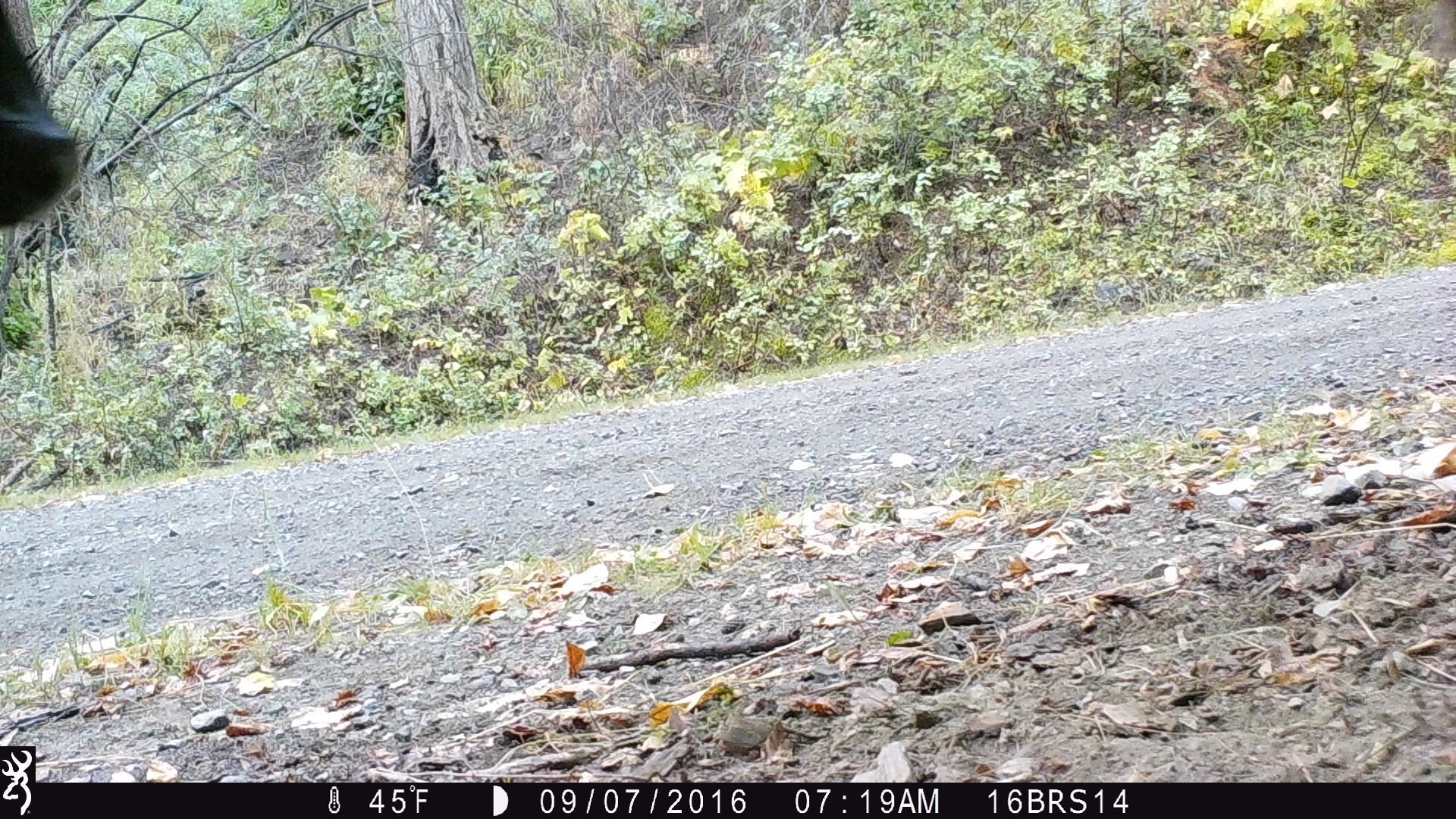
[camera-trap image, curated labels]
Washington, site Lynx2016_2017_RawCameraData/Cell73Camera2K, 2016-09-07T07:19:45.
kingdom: Animalia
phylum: Chordata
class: Mammalia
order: Artiodactyla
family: Bovidae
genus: Bos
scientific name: Bos taurus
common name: domestic cattle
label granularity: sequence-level